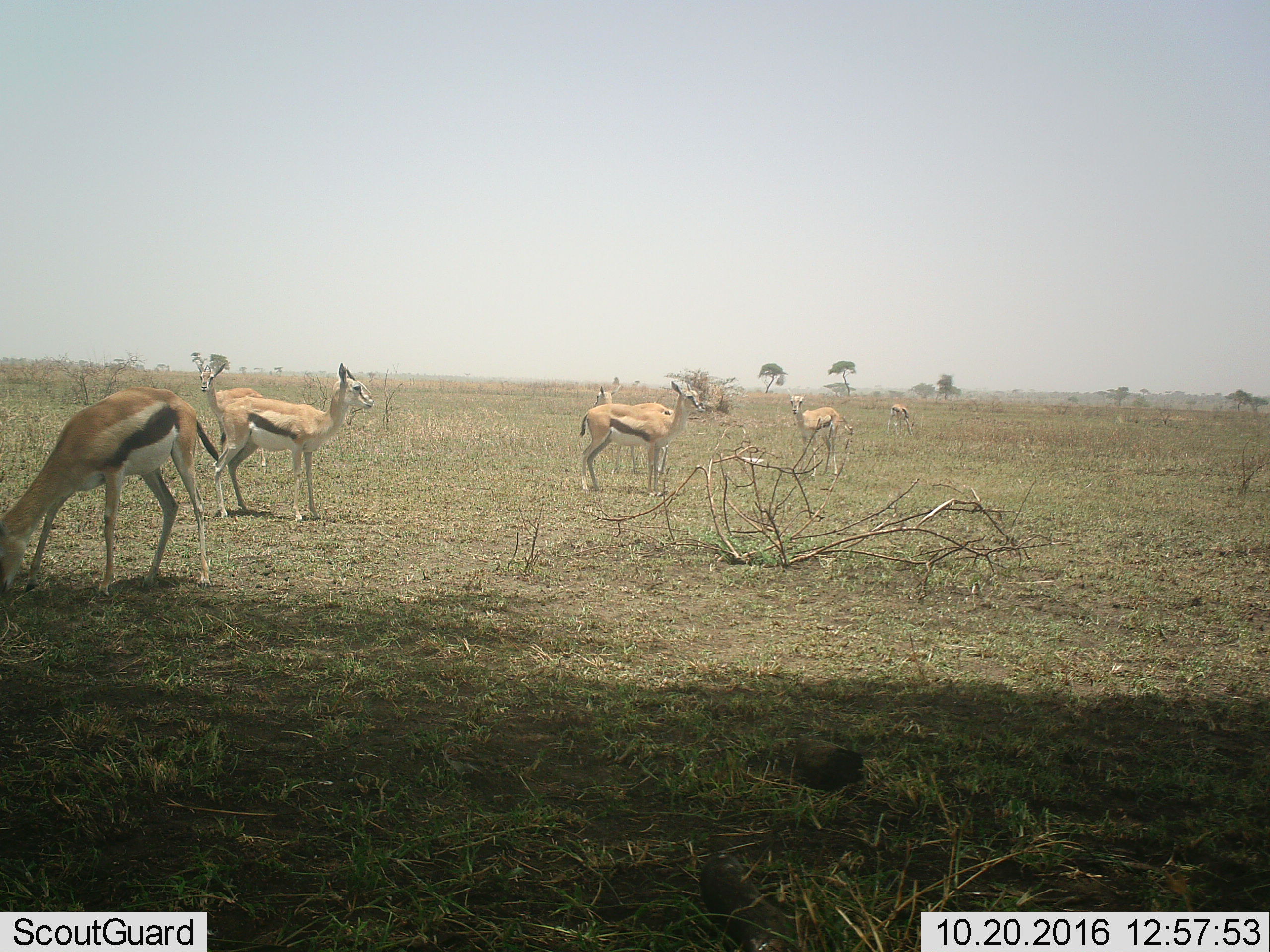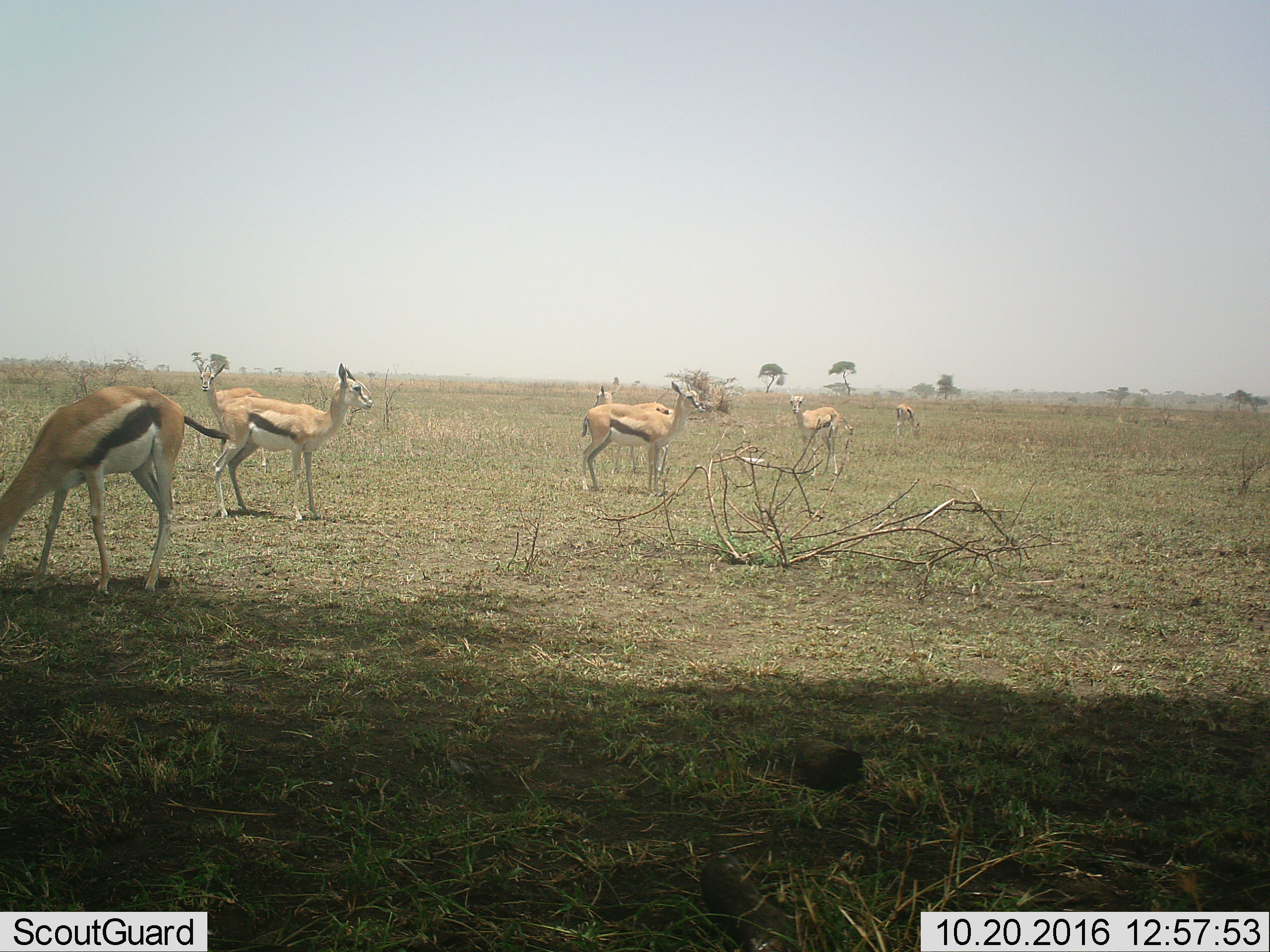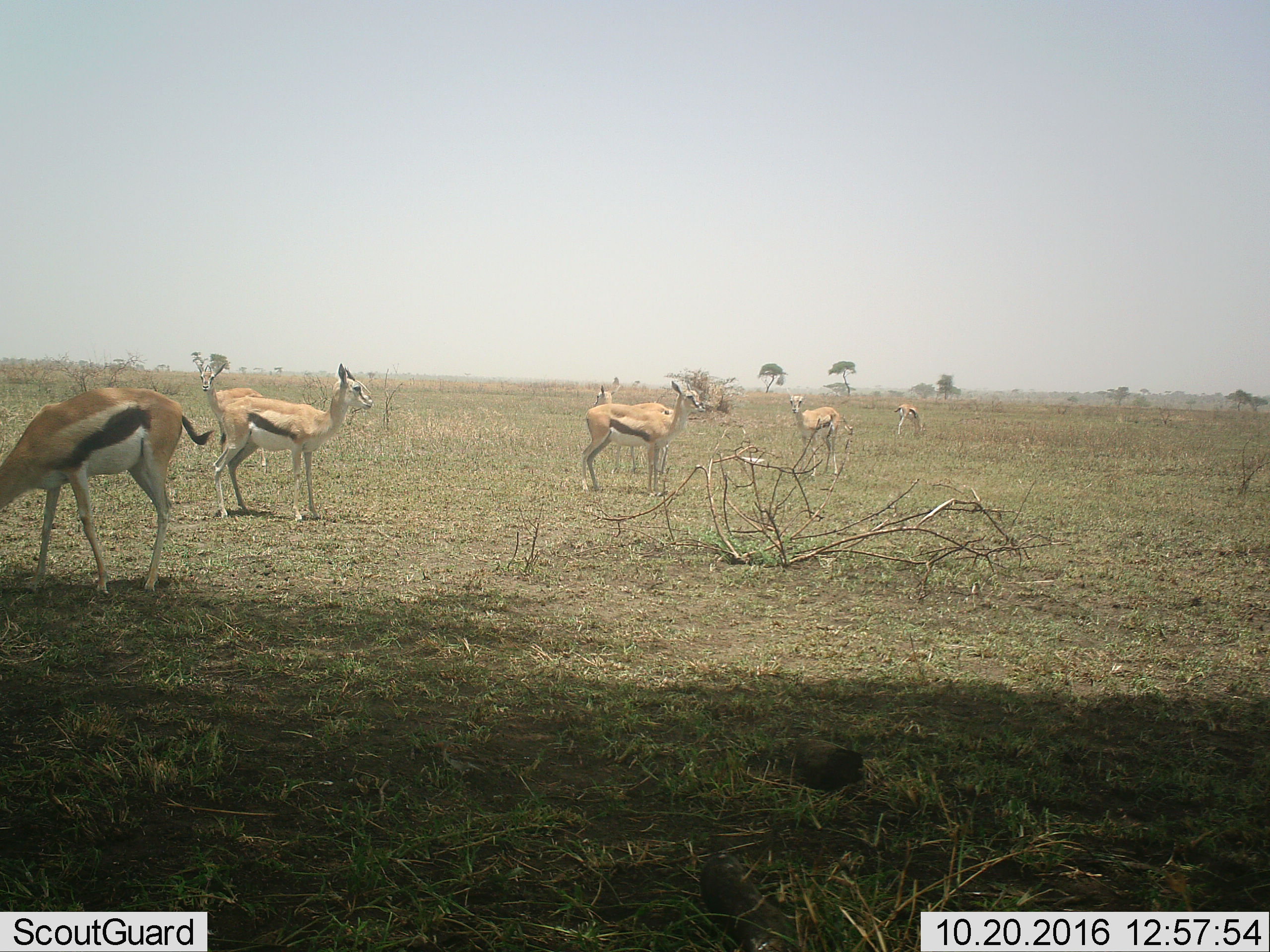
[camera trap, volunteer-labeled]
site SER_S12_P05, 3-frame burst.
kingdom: Animalia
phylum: Chordata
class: Mammalia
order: Artiodactyla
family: Bovidae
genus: Eudorcas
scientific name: Eudorcas thomsonii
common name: thomson's gazelle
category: gazellethomsons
Gazellethomsons (thomson's gazelle) (Eudorcas thomsonii), count 7. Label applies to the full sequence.